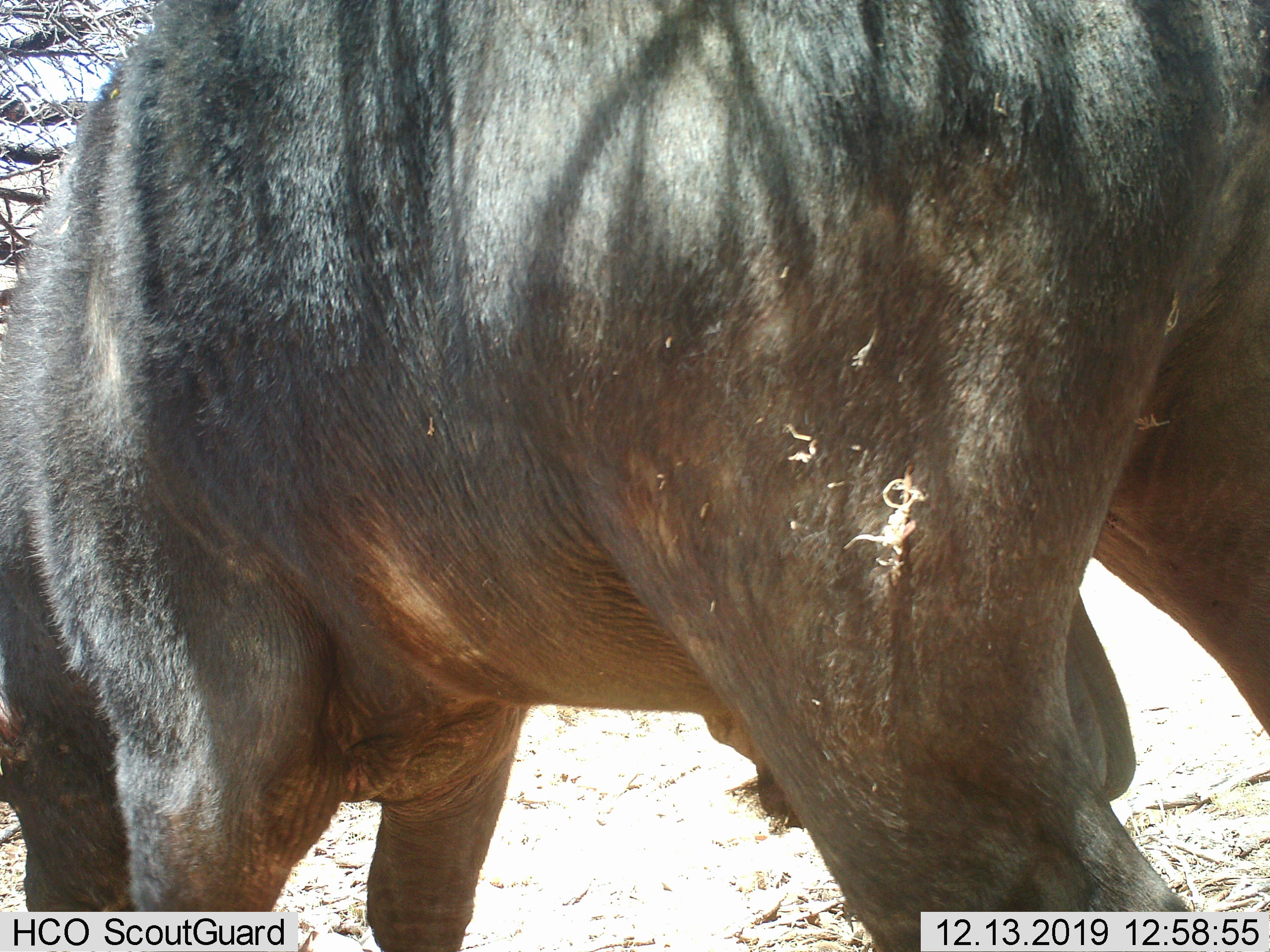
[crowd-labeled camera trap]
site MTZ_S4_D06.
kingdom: Animalia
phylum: Chordata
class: Mammalia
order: Artiodactyla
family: Bovidae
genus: Syncerus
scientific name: Syncerus caffer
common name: african buffalo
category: buffalo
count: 1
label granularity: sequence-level